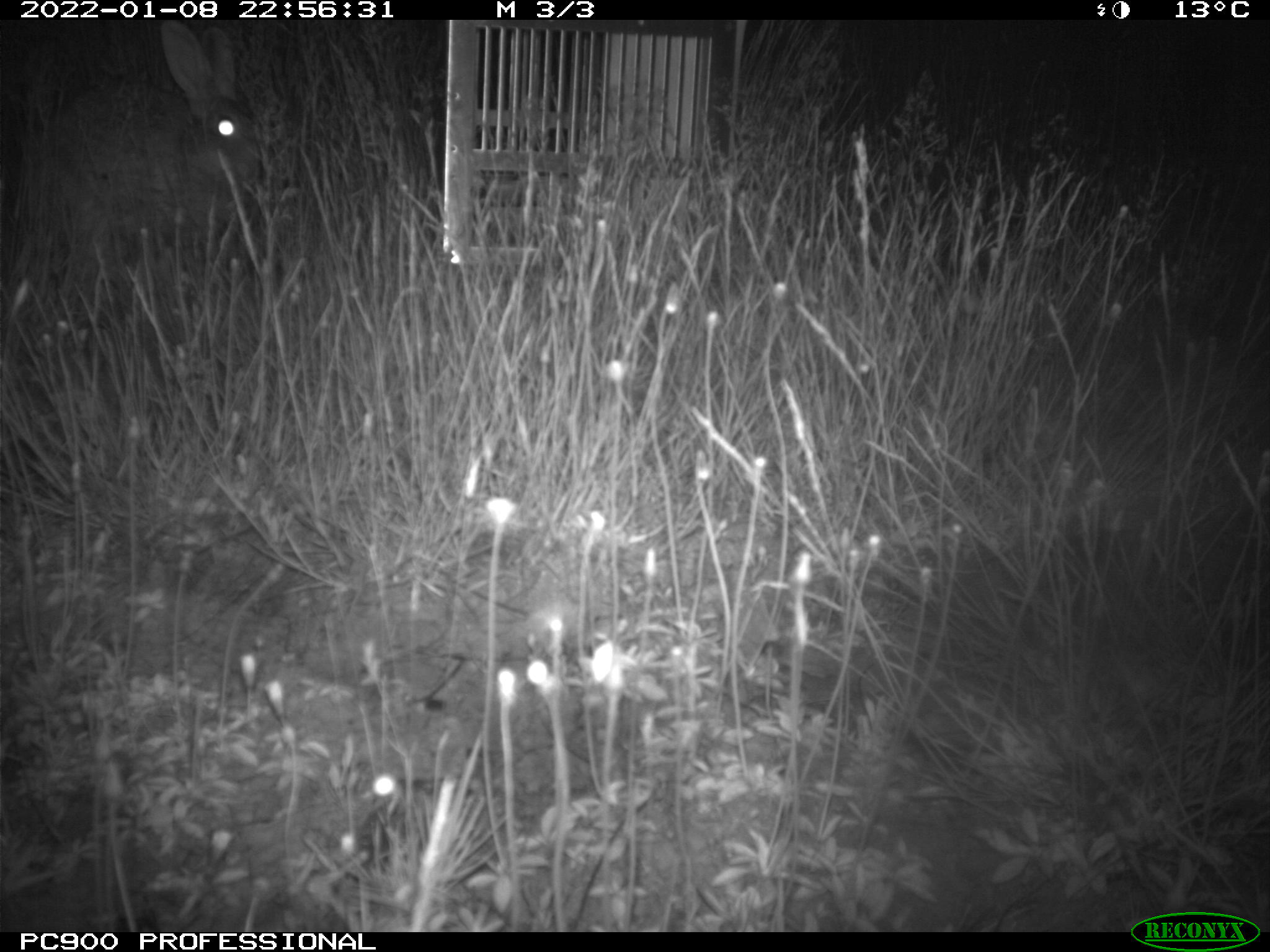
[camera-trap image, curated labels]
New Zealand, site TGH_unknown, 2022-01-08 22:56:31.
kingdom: Animalia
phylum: Chordata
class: Mammalia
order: Lagomorpha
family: Leporidae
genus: Oryctolagus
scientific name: Oryctolagus cuniculus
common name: european rabbit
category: rabbit